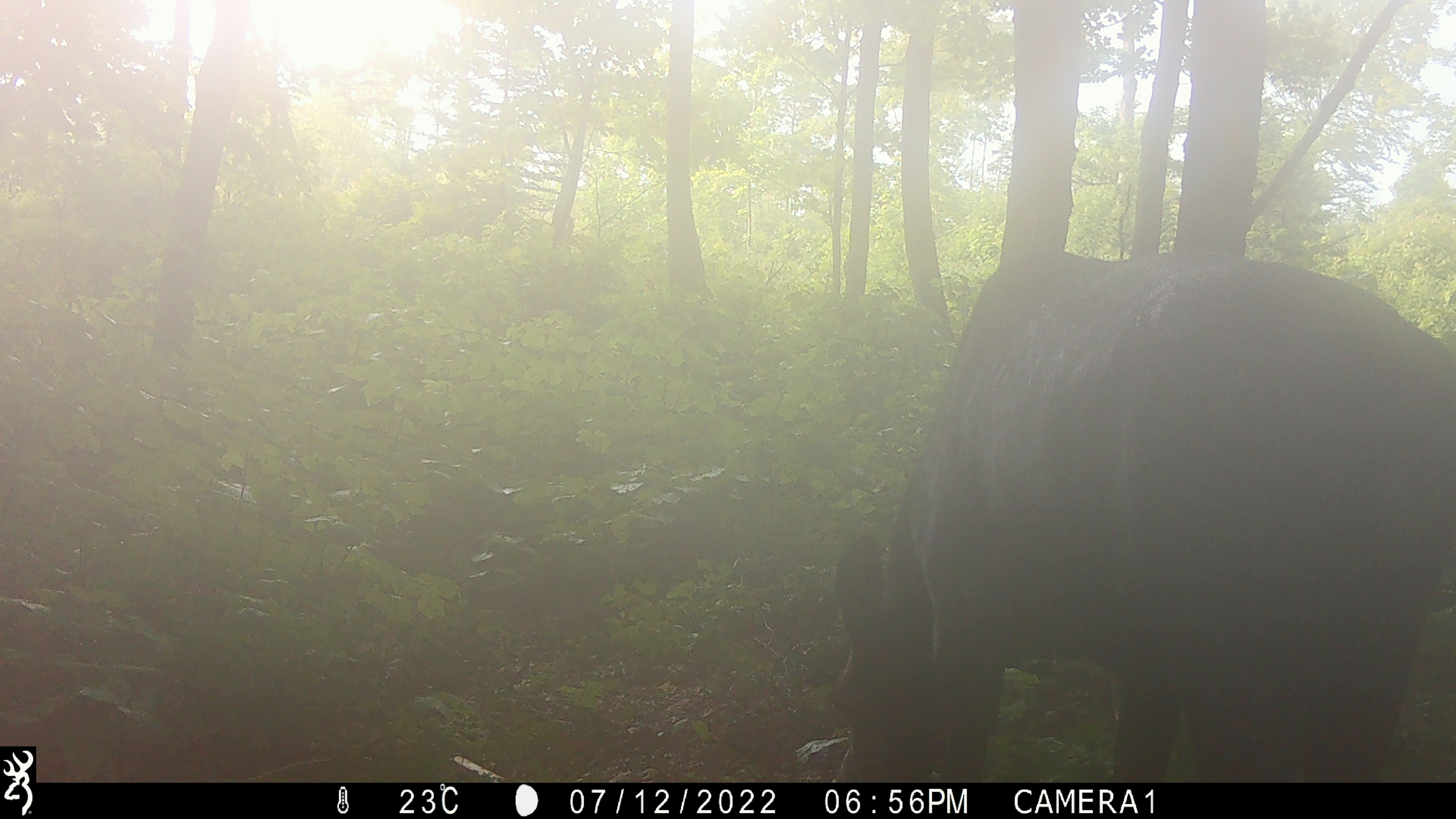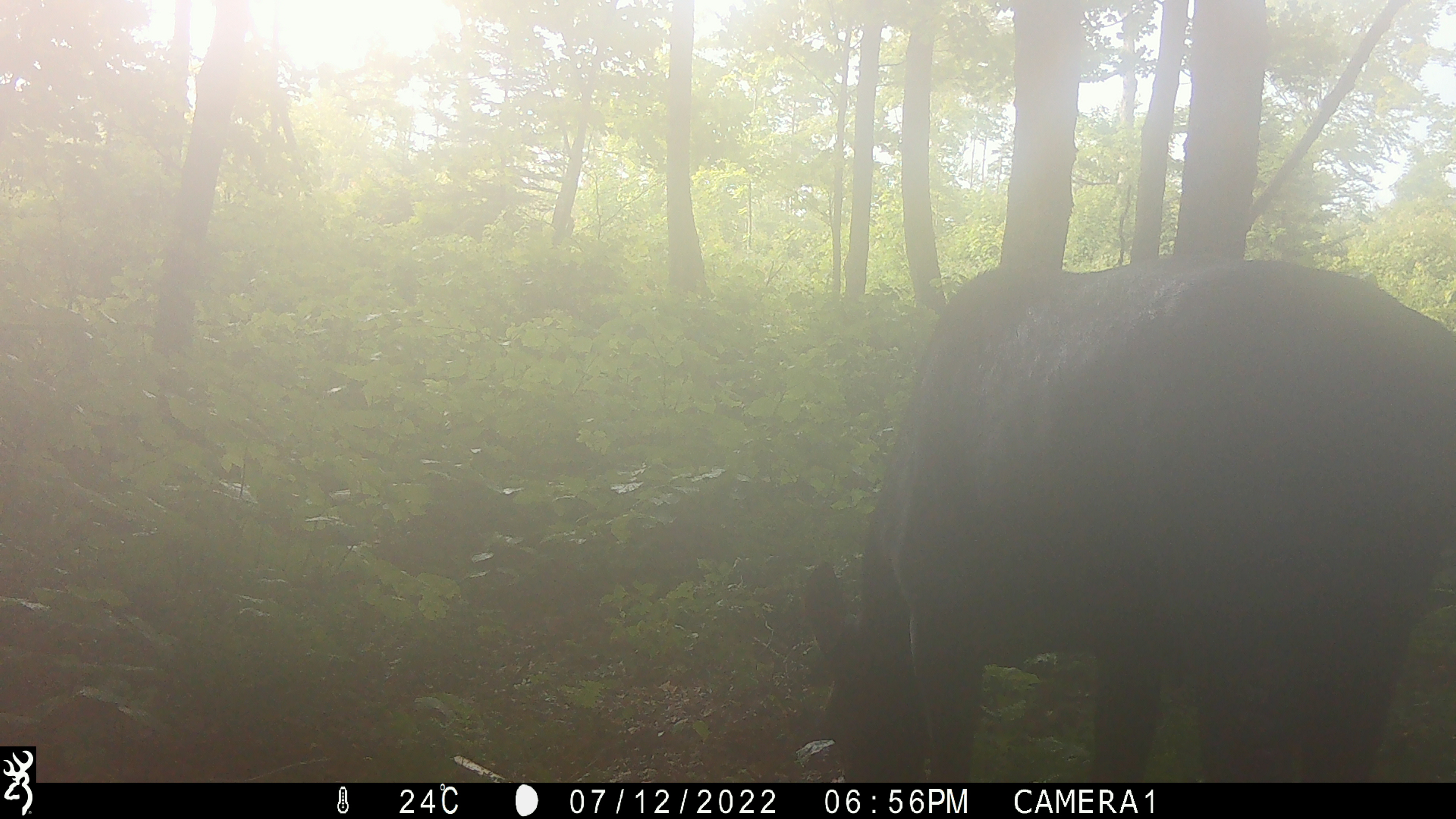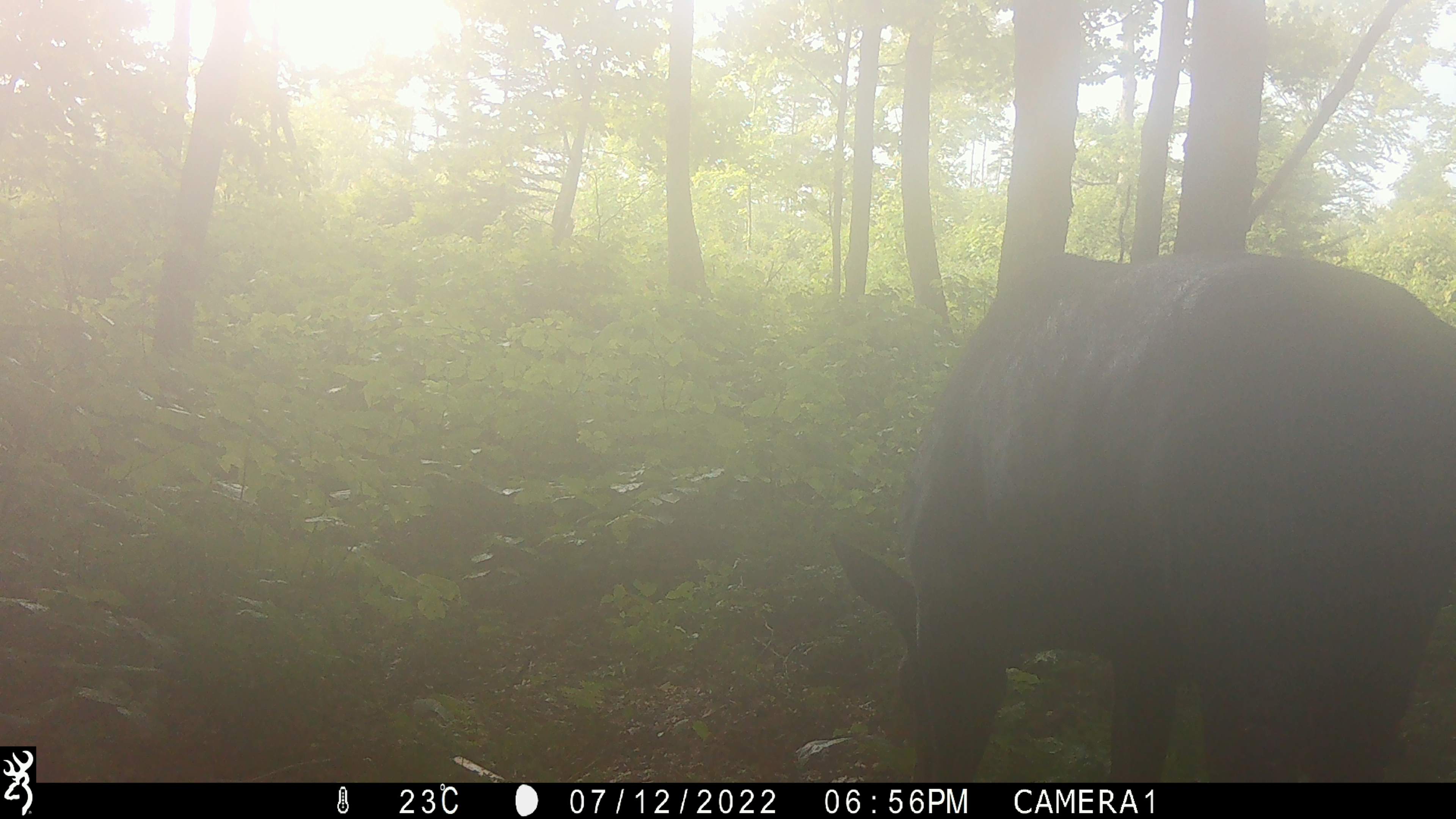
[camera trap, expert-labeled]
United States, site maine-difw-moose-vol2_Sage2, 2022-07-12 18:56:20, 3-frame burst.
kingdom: Animalia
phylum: Chordata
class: Mammalia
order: Artiodactyla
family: Cervidae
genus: Alces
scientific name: Alces alces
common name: moose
Moose (Alces alces).